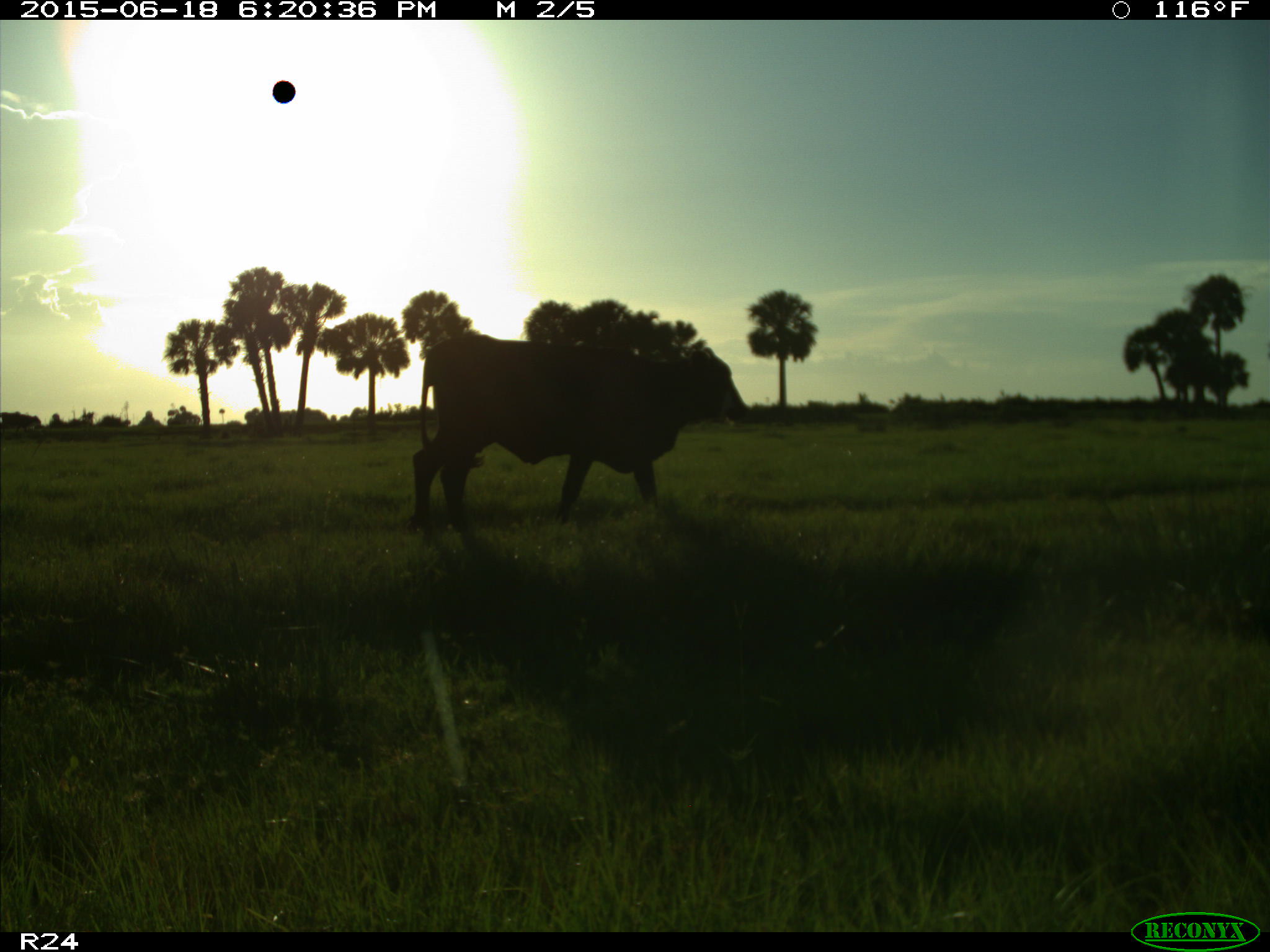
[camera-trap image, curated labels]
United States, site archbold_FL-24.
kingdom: Animalia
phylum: Chordata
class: Mammalia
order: Artiodactyla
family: Bovidae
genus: Bos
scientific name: Bos taurus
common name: domestic cow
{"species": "Bos taurus (domestic cow)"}